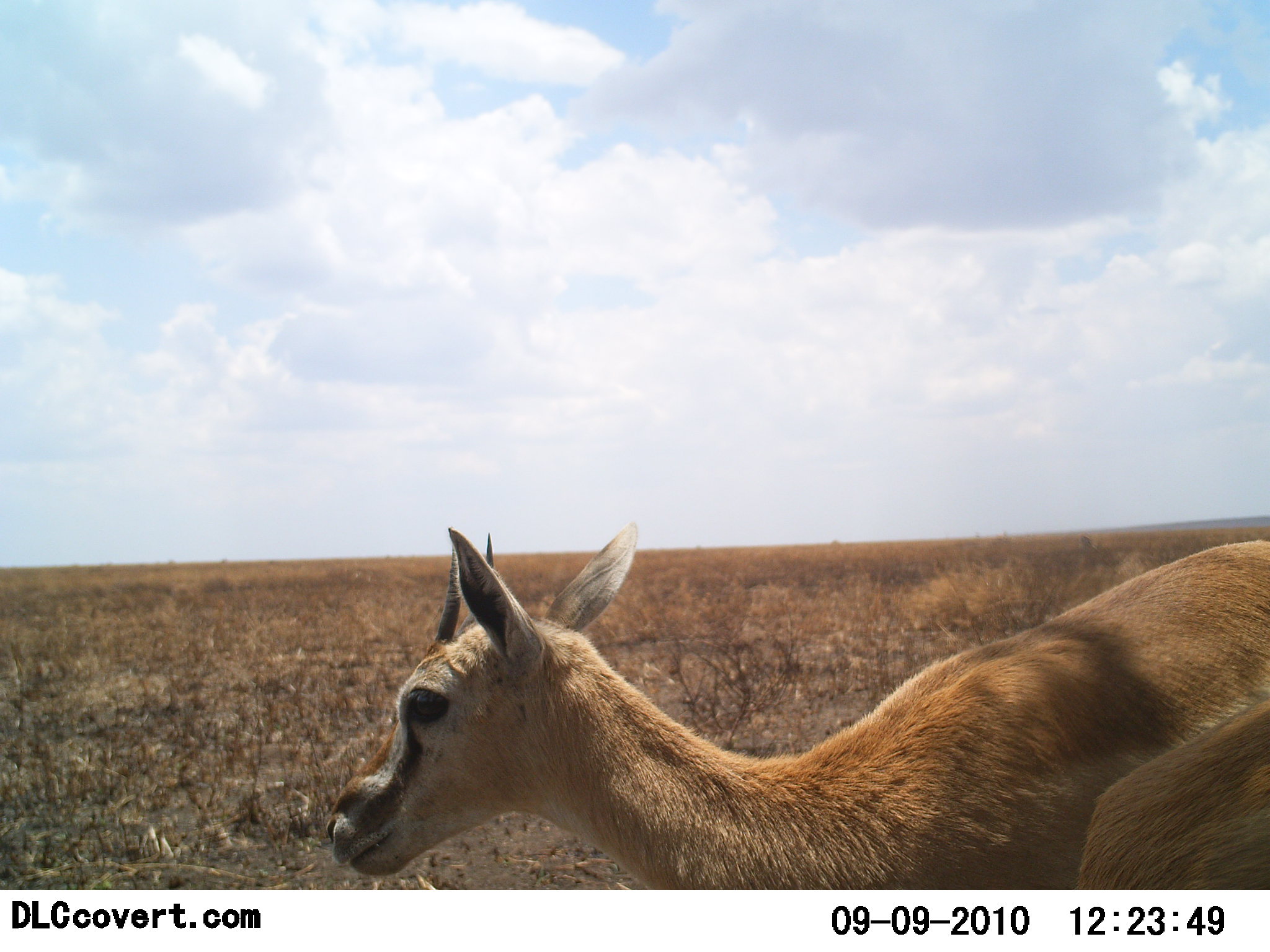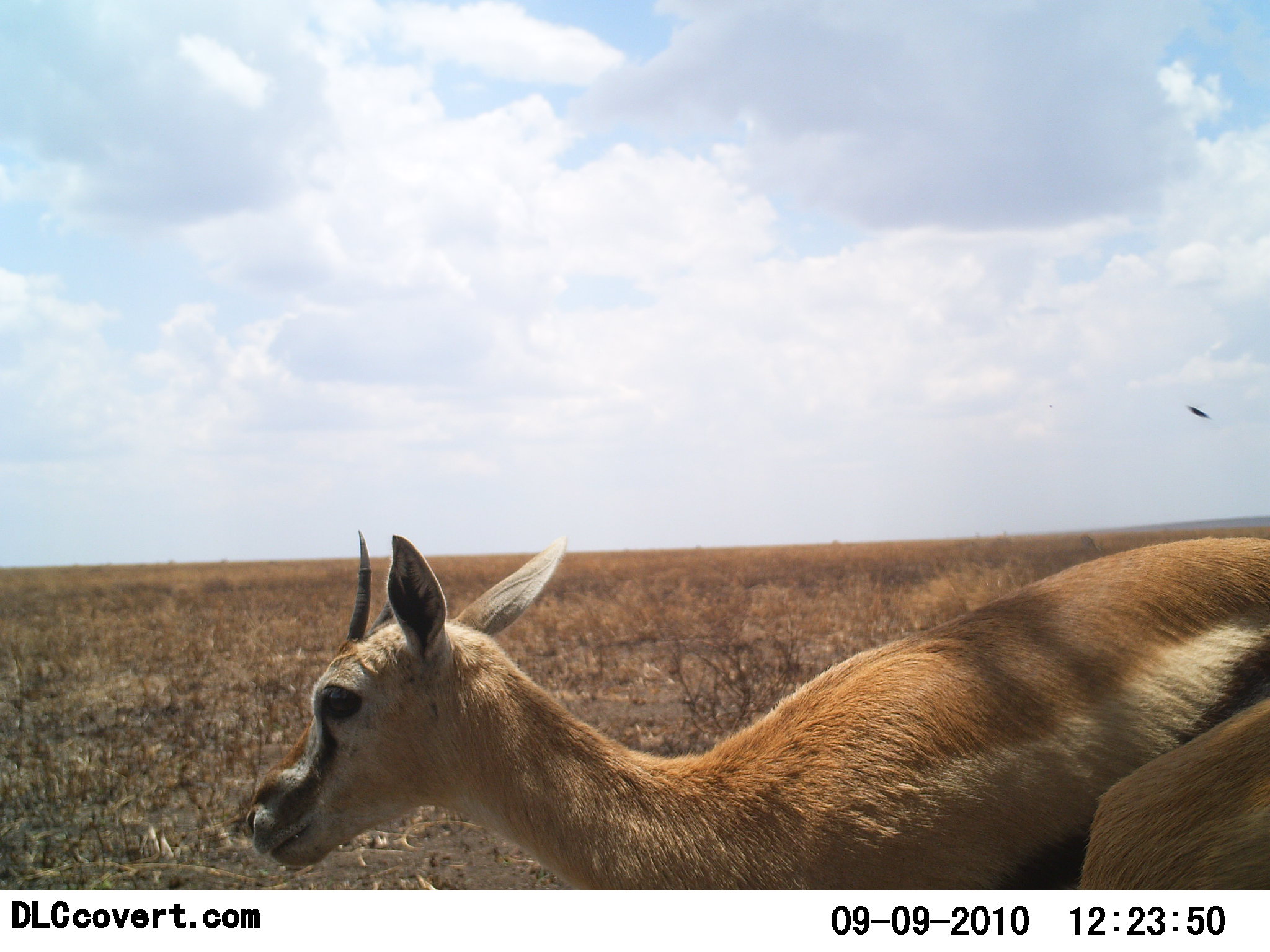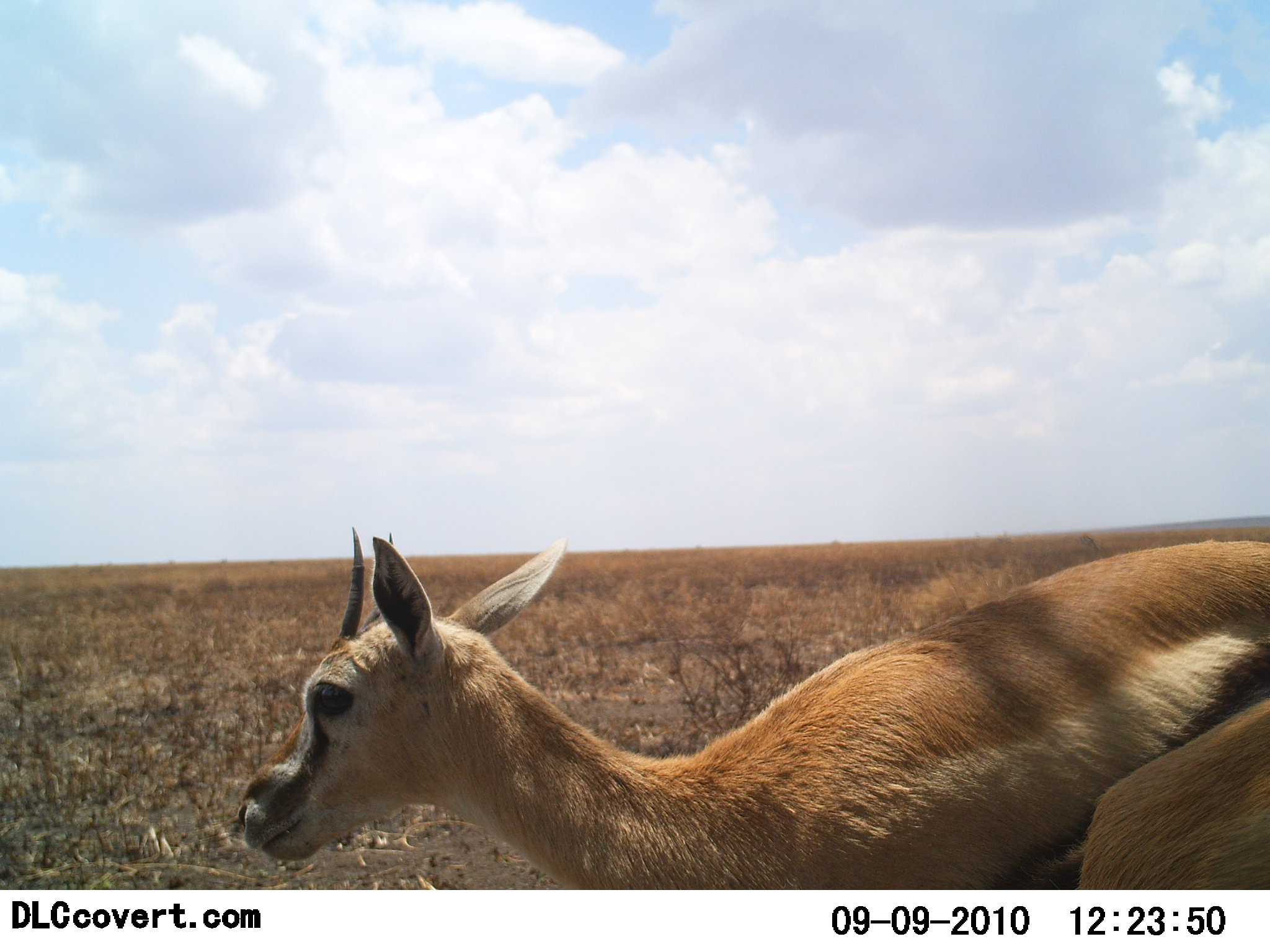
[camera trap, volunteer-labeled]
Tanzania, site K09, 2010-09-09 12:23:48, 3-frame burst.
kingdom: Animalia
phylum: Chordata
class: Mammalia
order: Artiodactyla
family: Bovidae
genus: Eudorcas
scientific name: Eudorcas thomsonii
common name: thomson's gazelle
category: gazellethomsons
Gazellethomsons (thomson's gazelle) (Eudorcas thomsonii), count 2. Behavior (volunteer vote fractions): standing 88%, resting 0%, moving 18%, interacting 0%. Young present (vote fraction): 12%. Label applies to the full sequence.